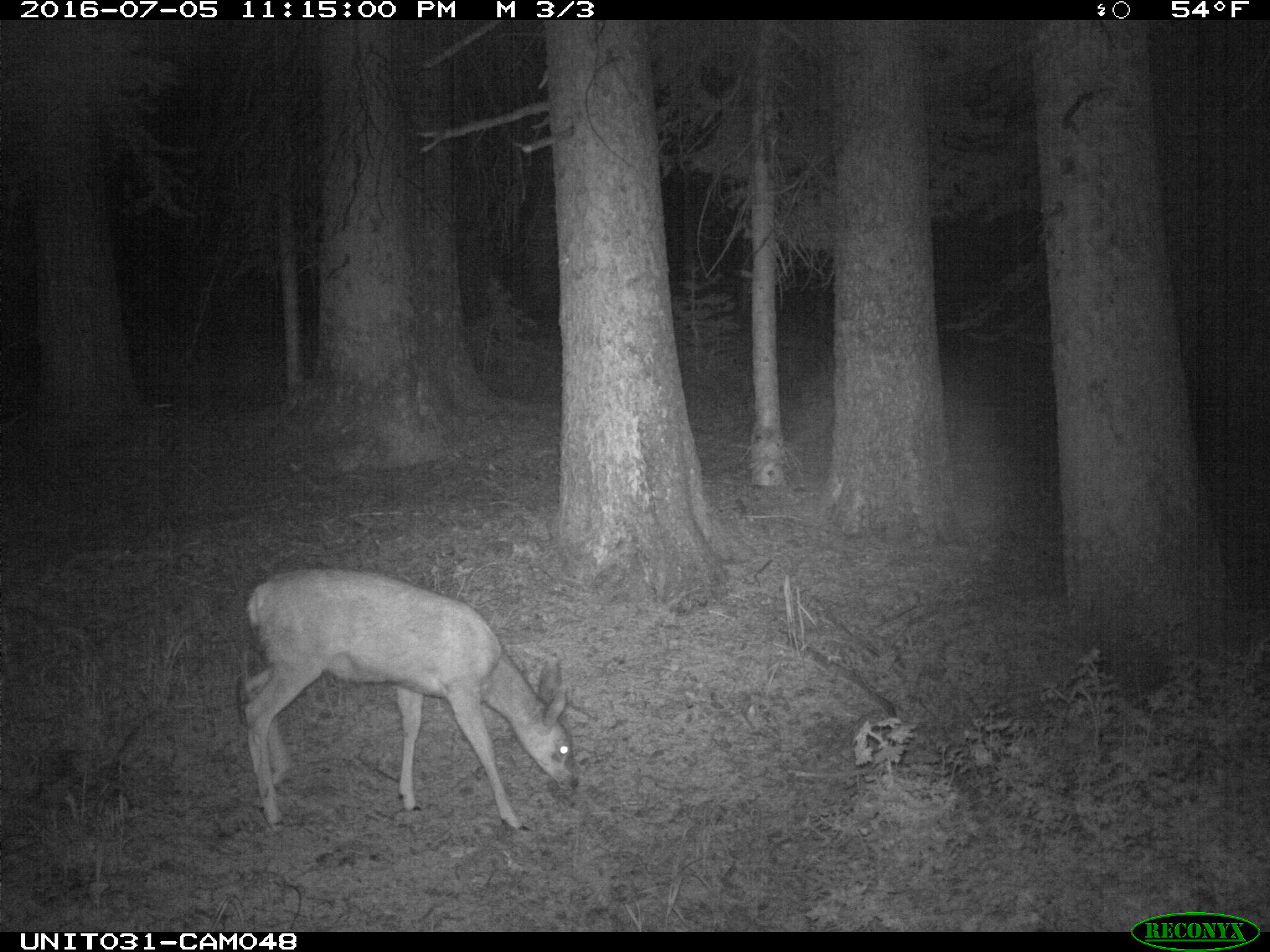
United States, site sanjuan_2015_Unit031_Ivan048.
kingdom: Animalia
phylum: Chordata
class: Mammalia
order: Artiodactyla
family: Cervidae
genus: Odocoileus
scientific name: Odocoileus hemionus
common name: mule deer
Odocoileus hemionus (mule deer).